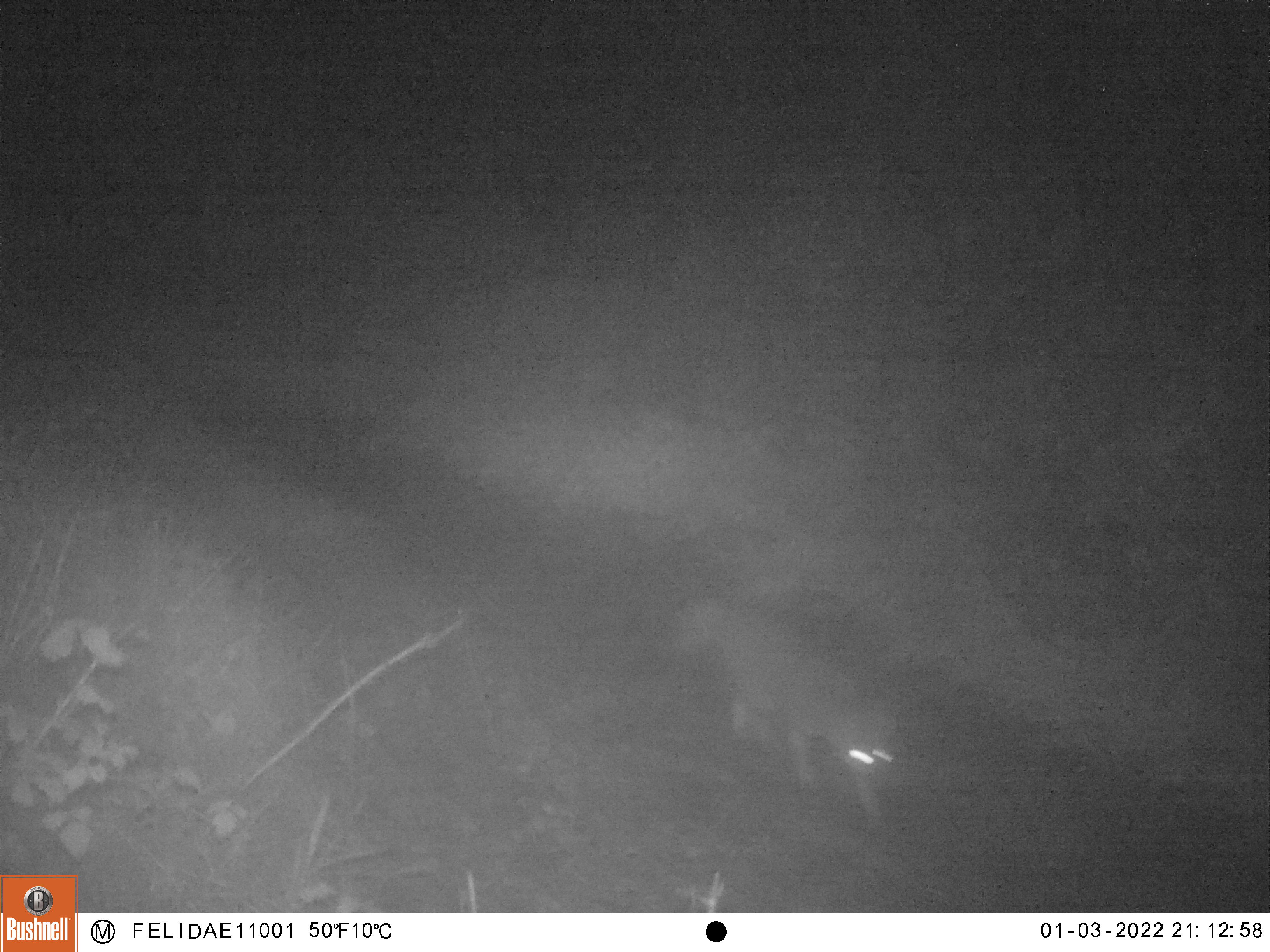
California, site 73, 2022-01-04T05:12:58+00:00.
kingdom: Animalia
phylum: Chordata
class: Mammalia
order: Carnivora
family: Canidae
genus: Urocyon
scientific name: Urocyon cinereoargenteus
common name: gray fox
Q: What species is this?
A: Gray fox (Urocyon cinereoargenteus).